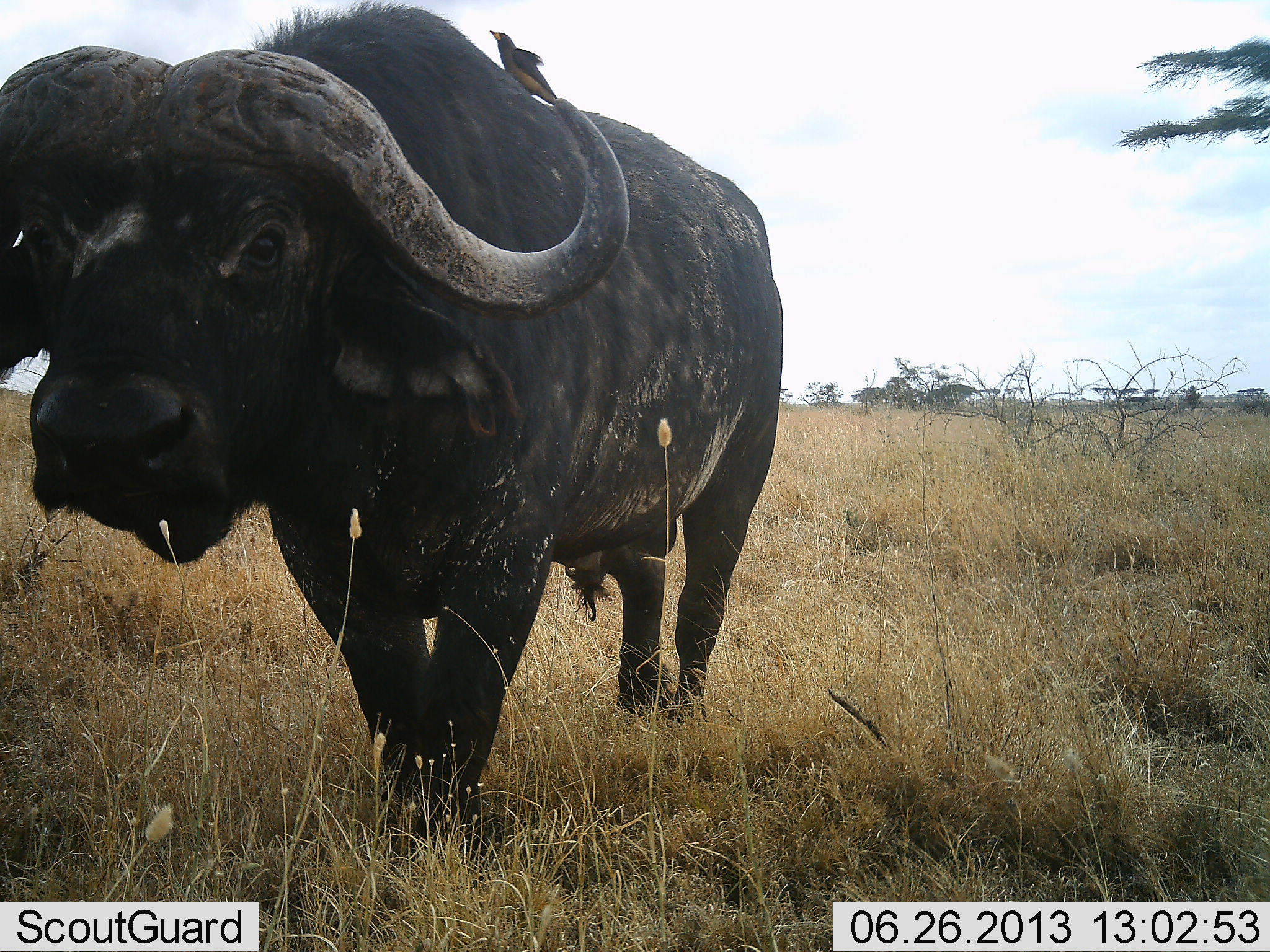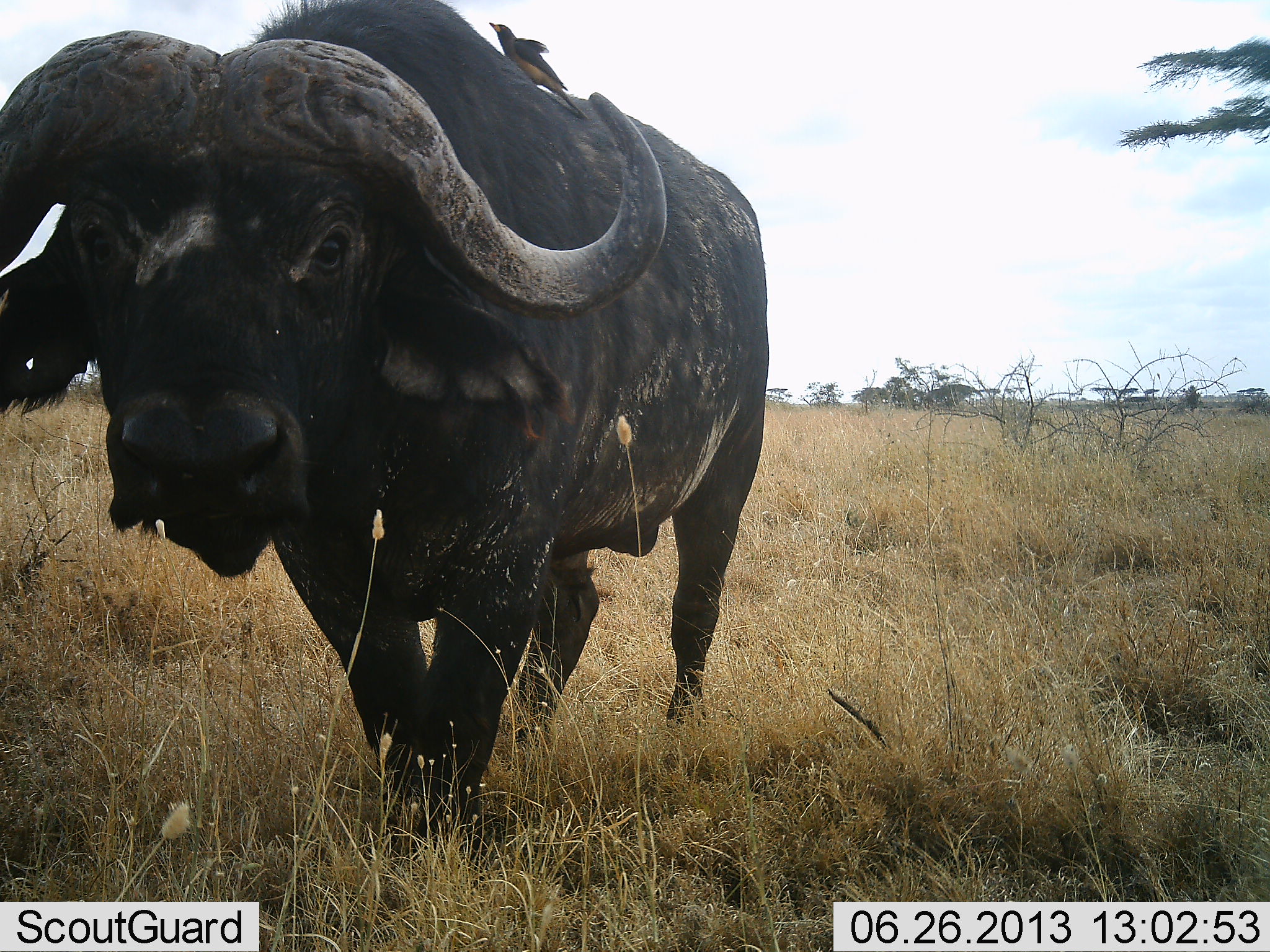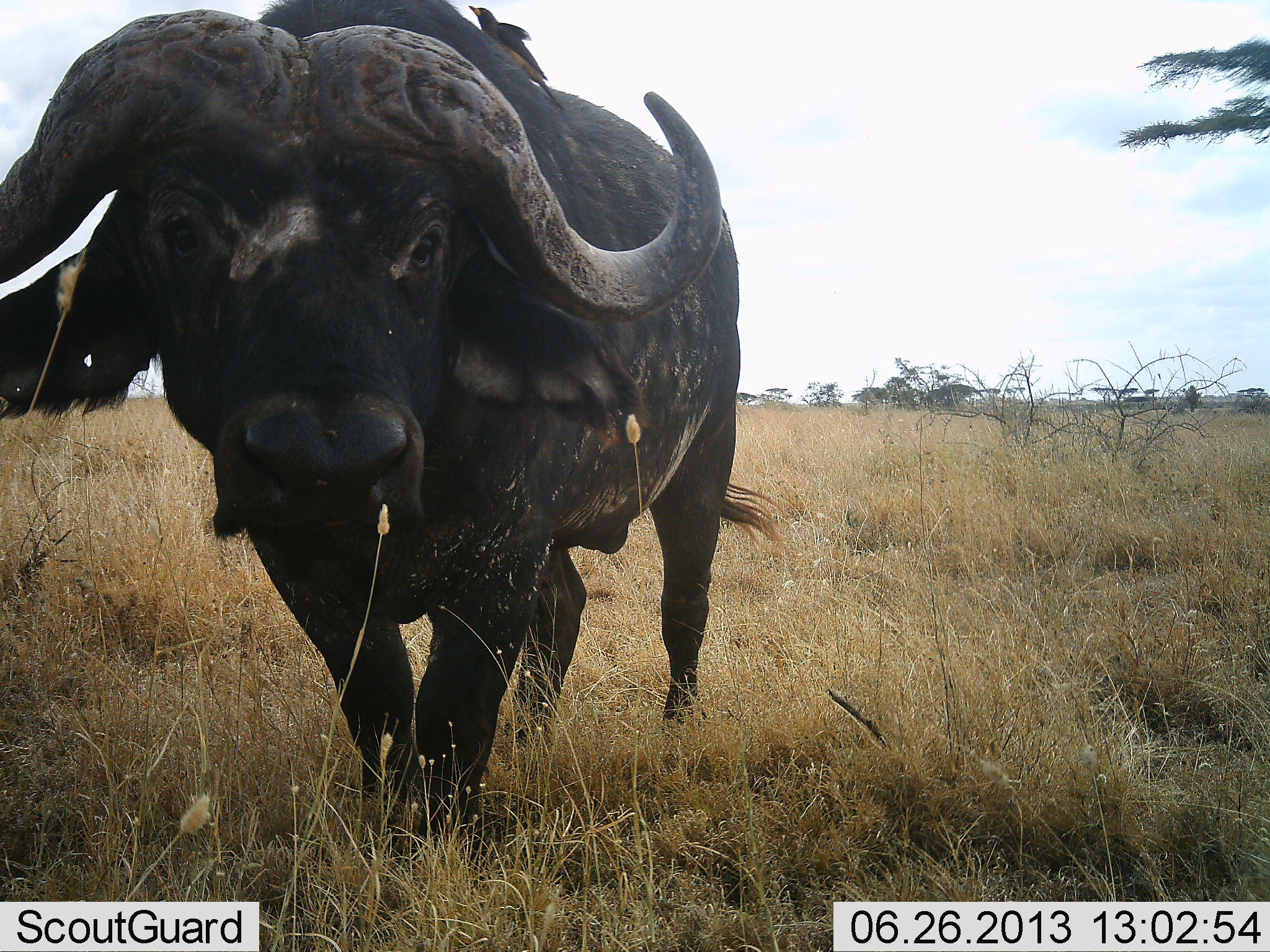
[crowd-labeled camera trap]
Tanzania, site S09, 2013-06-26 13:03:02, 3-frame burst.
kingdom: Animalia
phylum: Chordata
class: Mammalia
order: Artiodactyla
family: Bovidae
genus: Syncerus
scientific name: Syncerus caffer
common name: cape buffalo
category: buffalo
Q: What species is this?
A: Buffalo (cape buffalo) (Syncerus caffer).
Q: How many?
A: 1.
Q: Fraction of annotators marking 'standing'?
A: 78%.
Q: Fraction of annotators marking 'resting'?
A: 0%.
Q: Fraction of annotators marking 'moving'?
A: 28%.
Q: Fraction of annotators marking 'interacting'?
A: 6%.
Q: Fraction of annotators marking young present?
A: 0%.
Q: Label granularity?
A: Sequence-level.